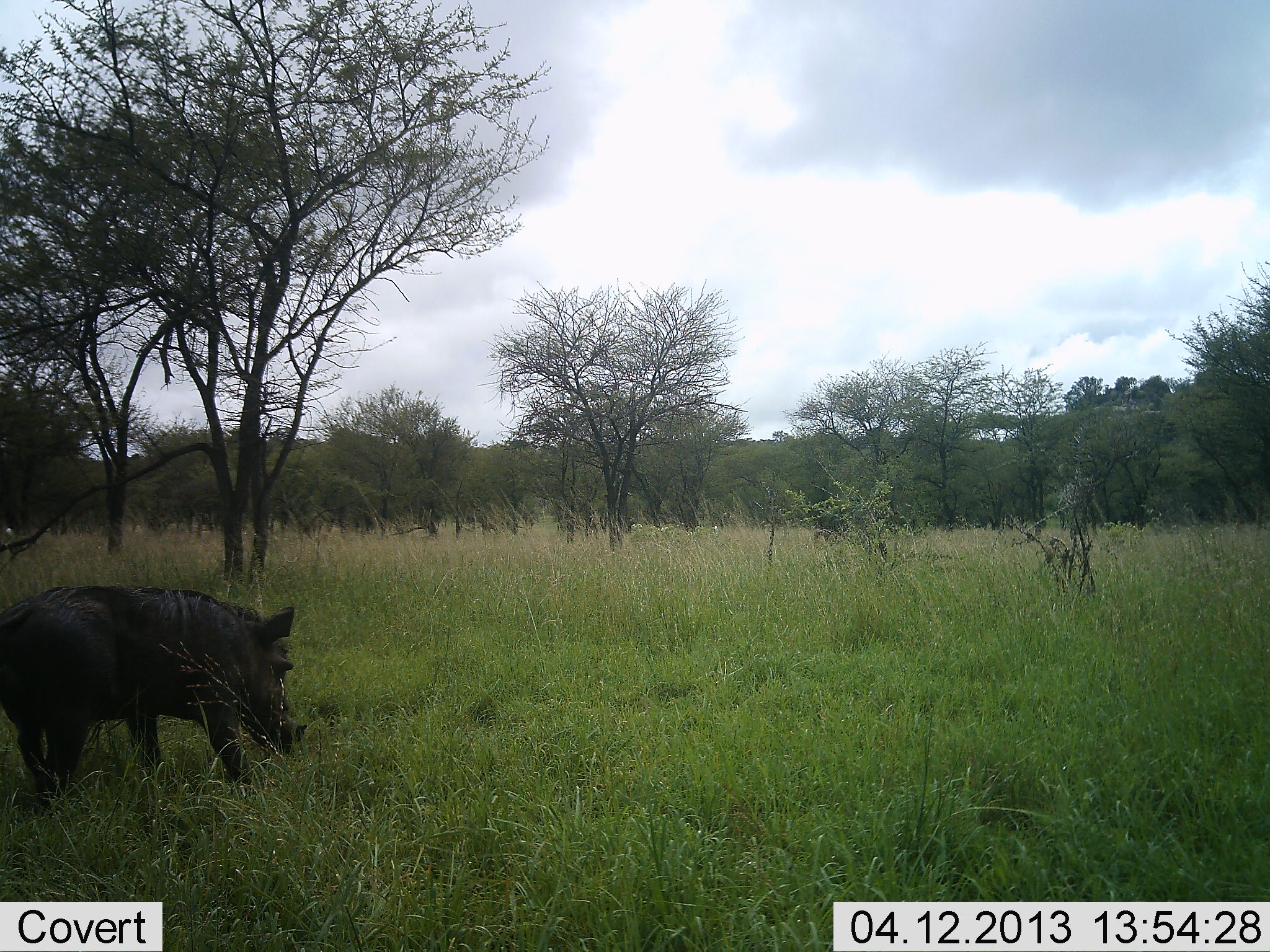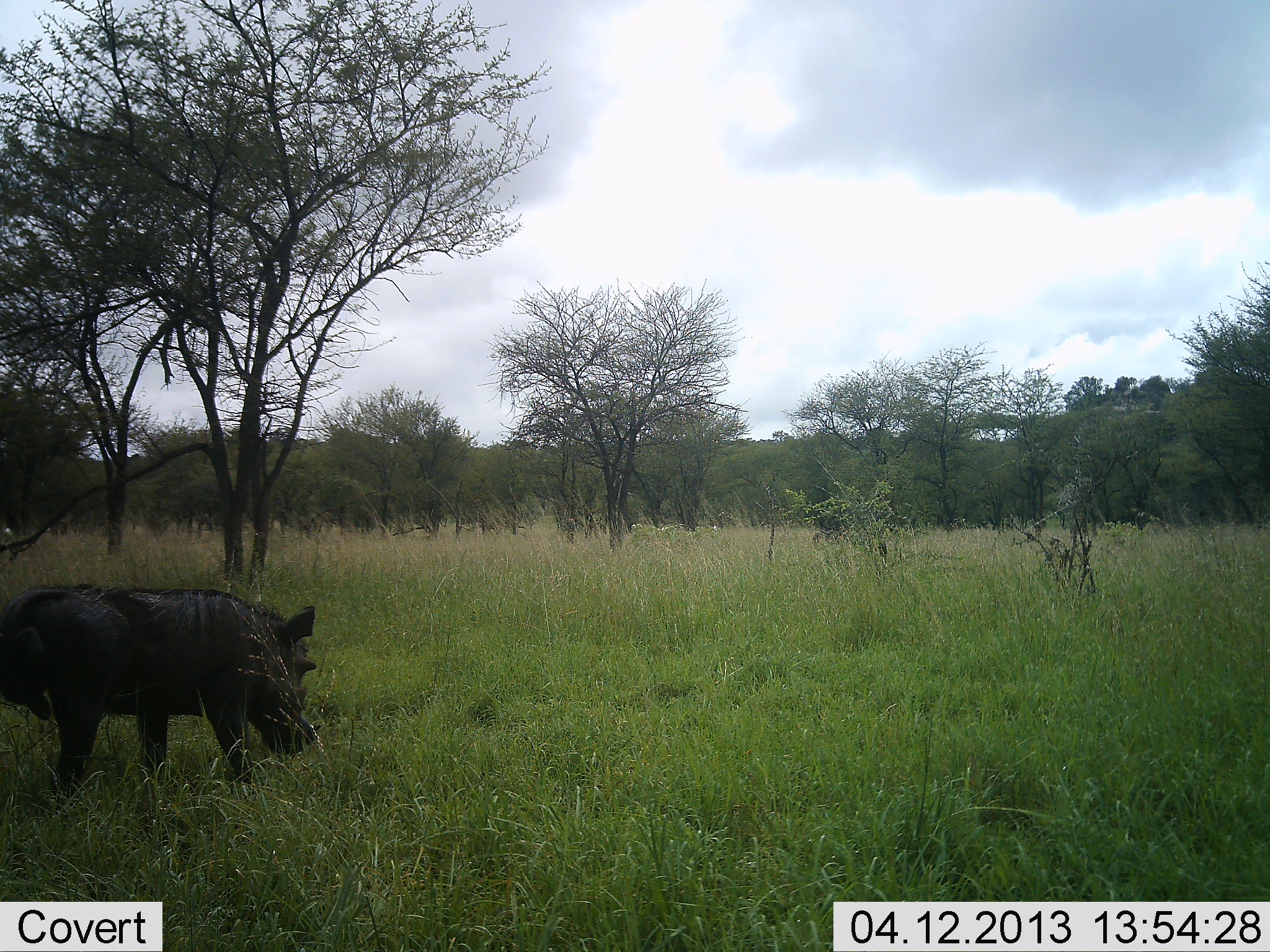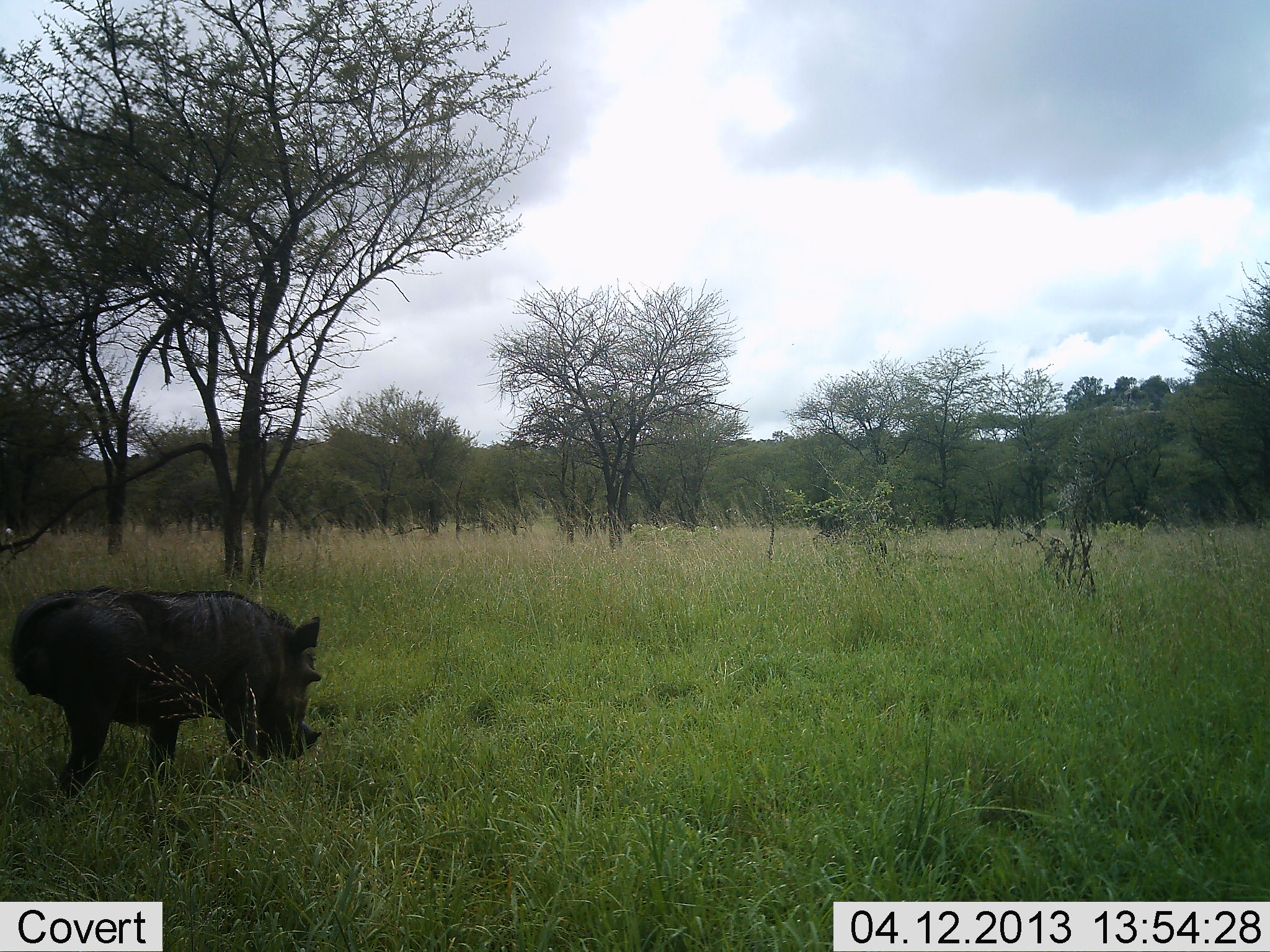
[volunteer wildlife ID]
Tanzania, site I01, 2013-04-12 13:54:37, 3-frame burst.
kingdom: Animalia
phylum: Chordata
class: Mammalia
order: Artiodactyla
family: Suidae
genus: Phacochoerus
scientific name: Phacochoerus africanus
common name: warthog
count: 1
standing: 20%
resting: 0%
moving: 20%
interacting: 7%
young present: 0%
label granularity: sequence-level